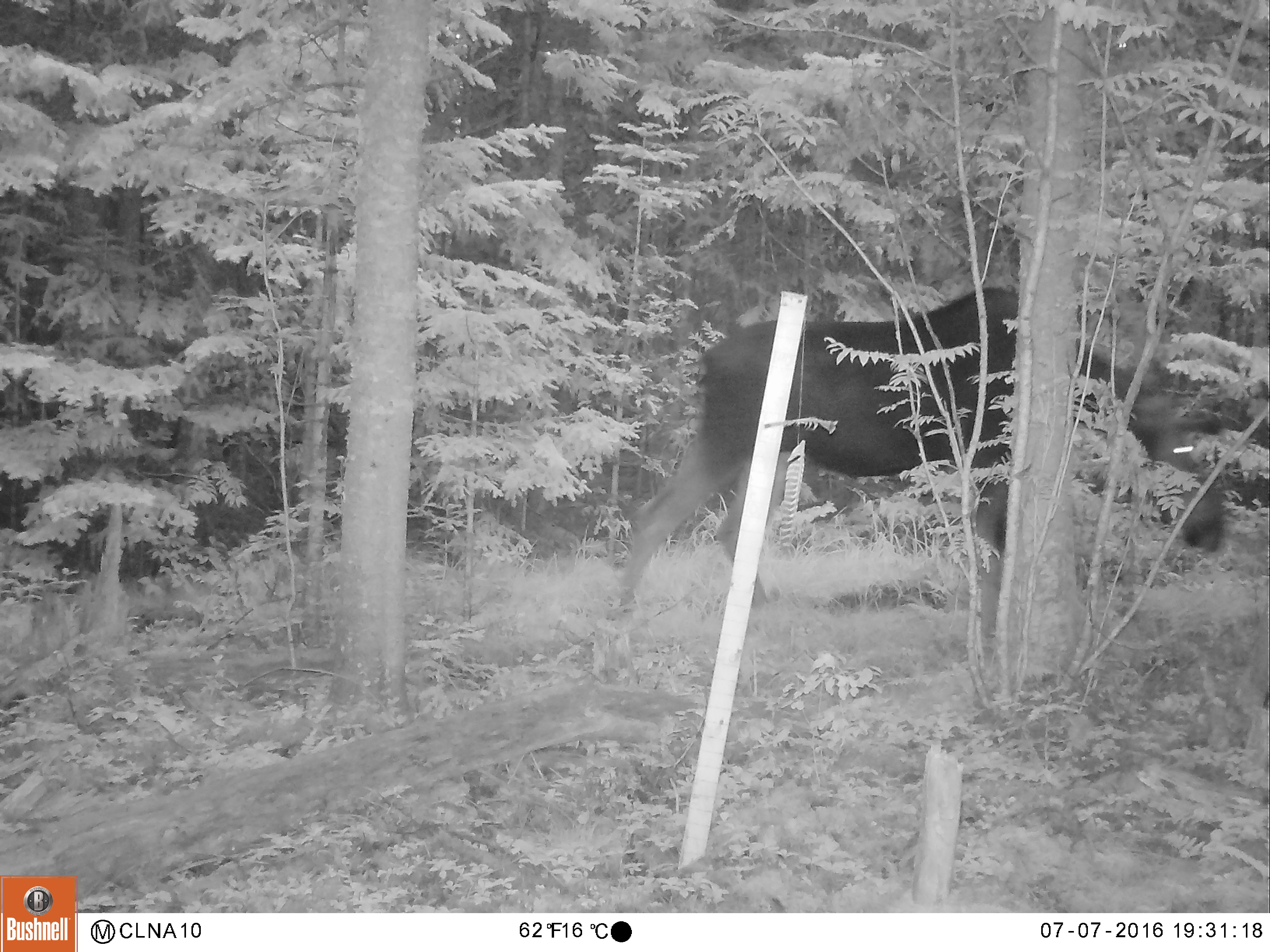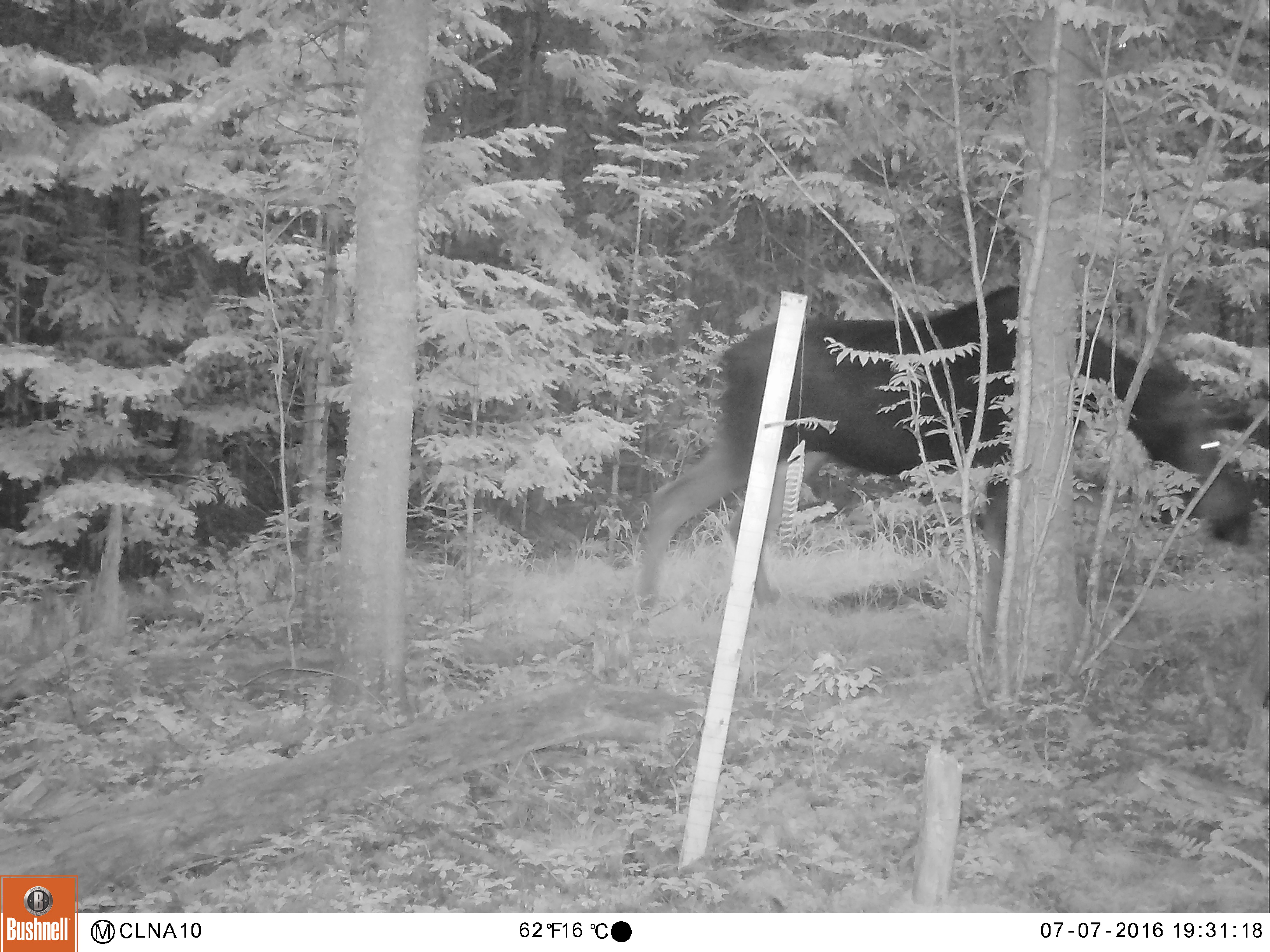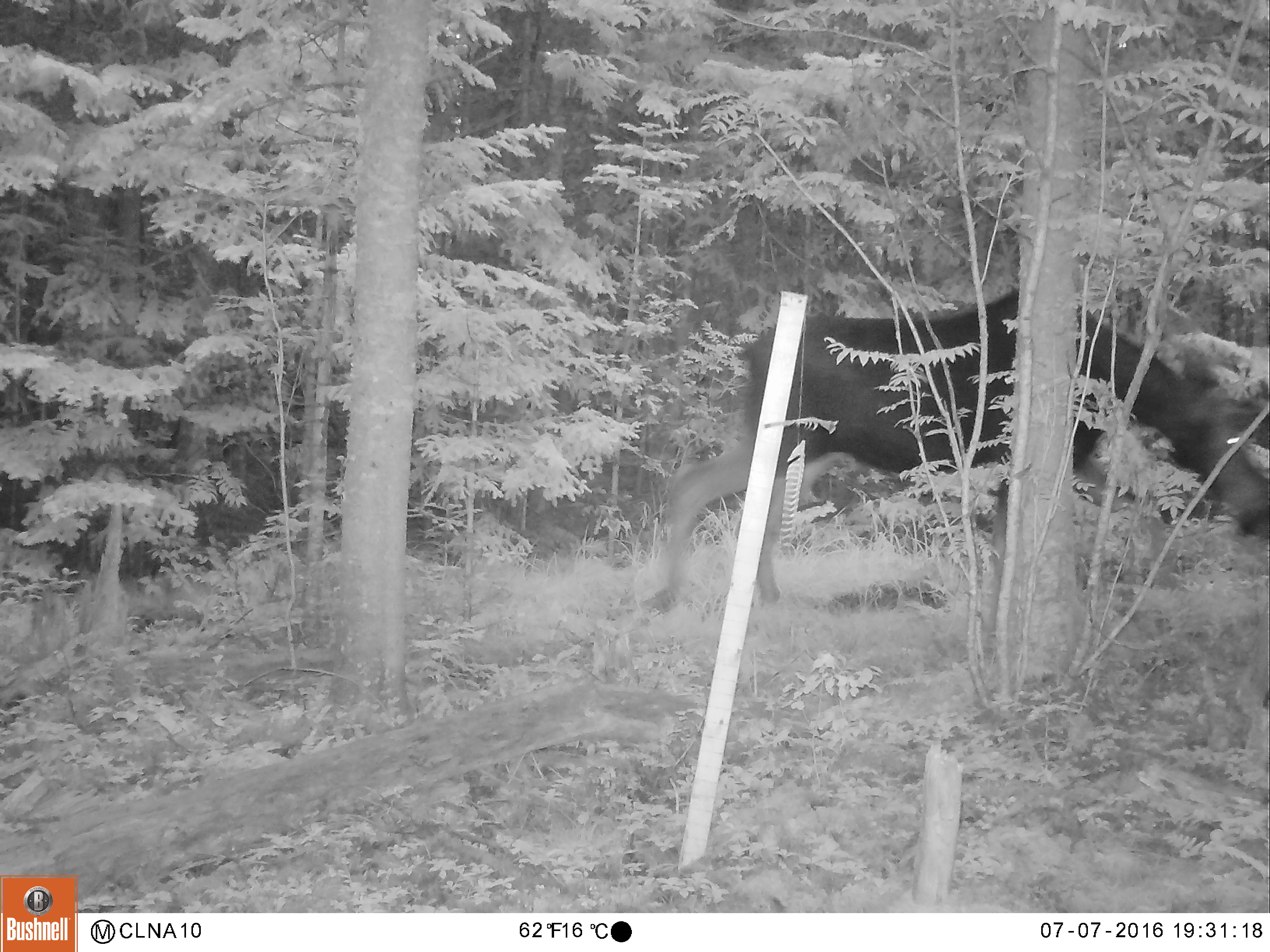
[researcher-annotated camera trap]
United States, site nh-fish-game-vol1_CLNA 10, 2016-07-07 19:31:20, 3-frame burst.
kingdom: Animalia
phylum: Chordata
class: Mammalia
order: Artiodactyla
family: Cervidae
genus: Alces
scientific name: Alces alces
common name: moose